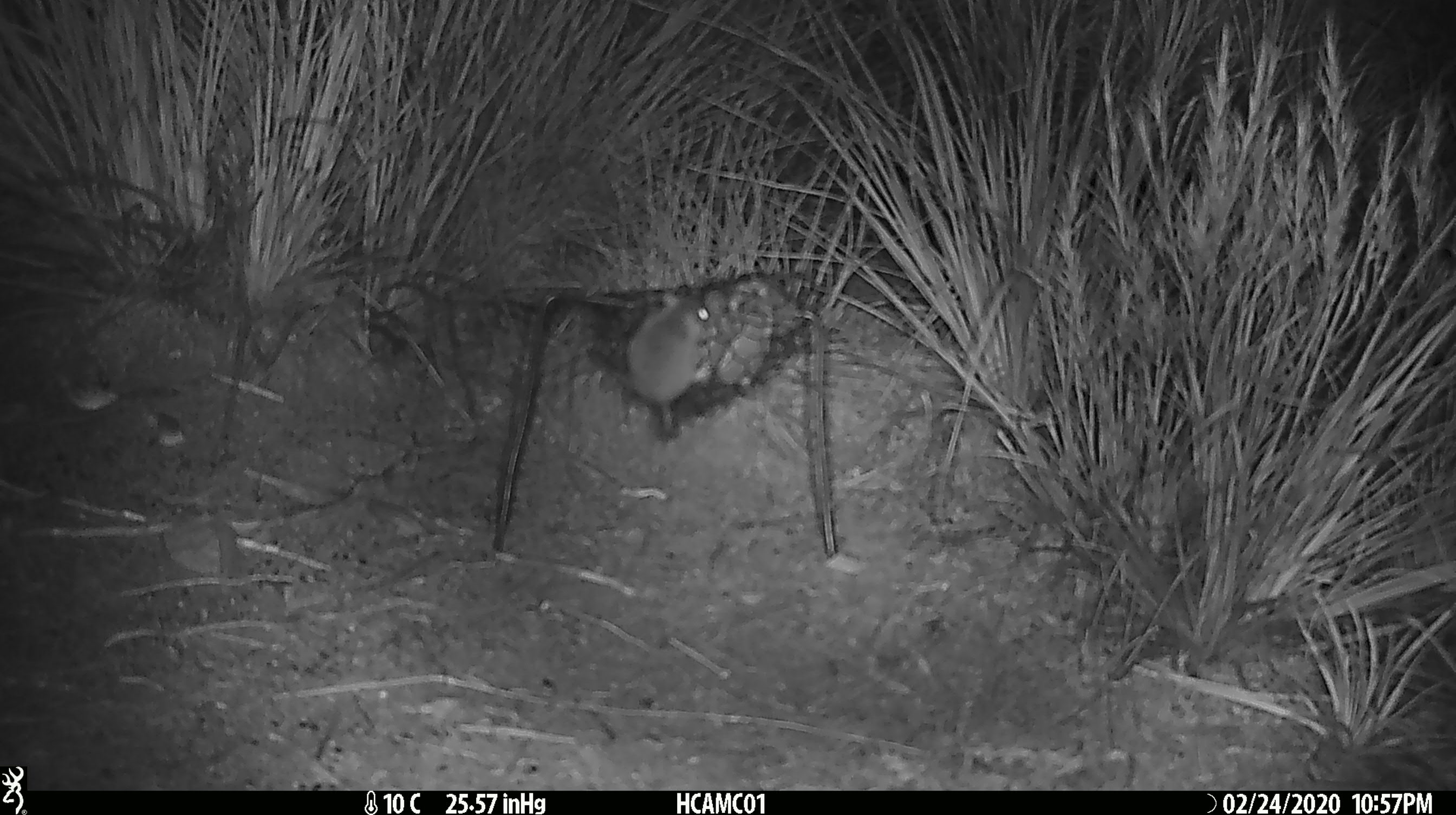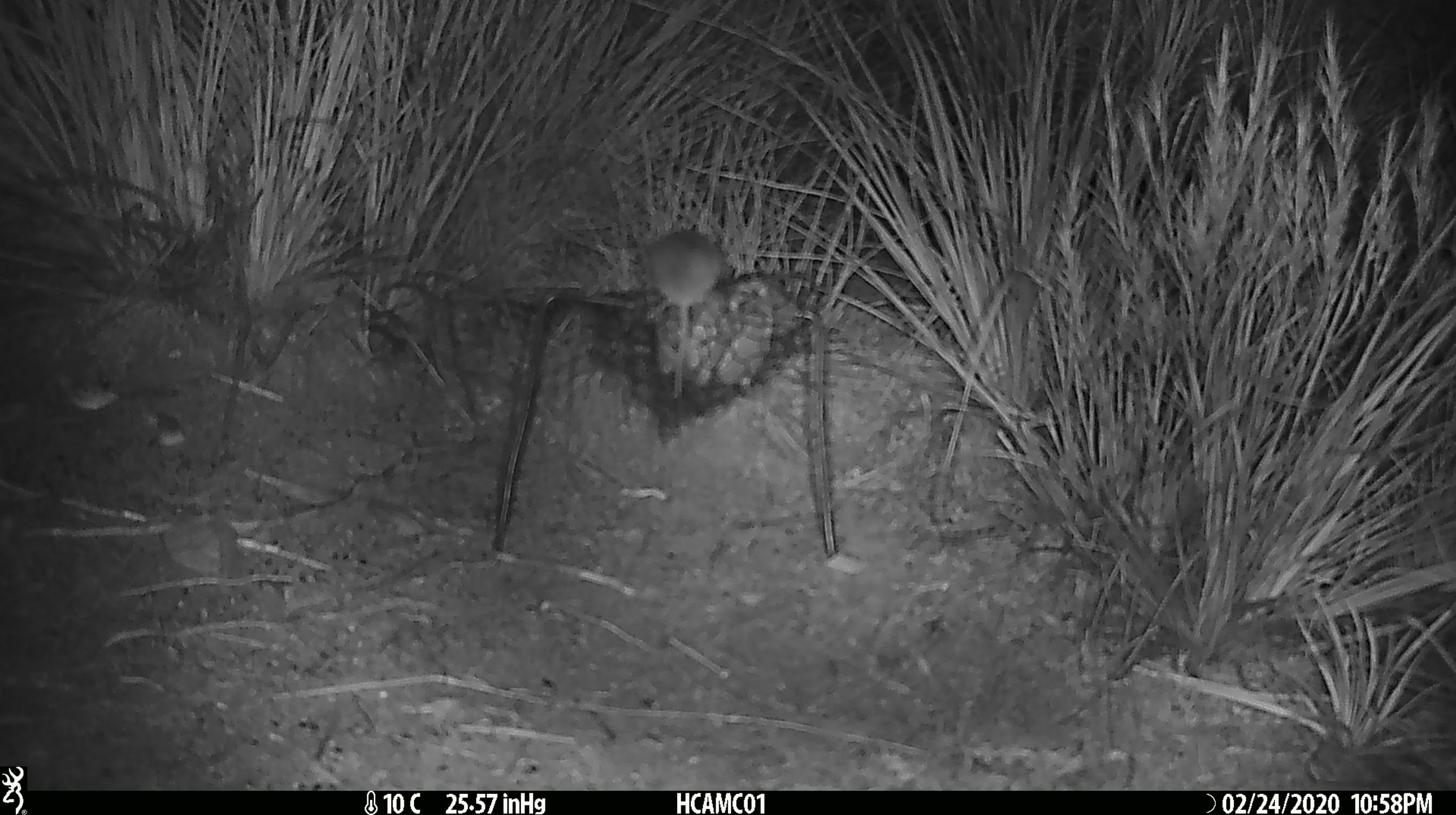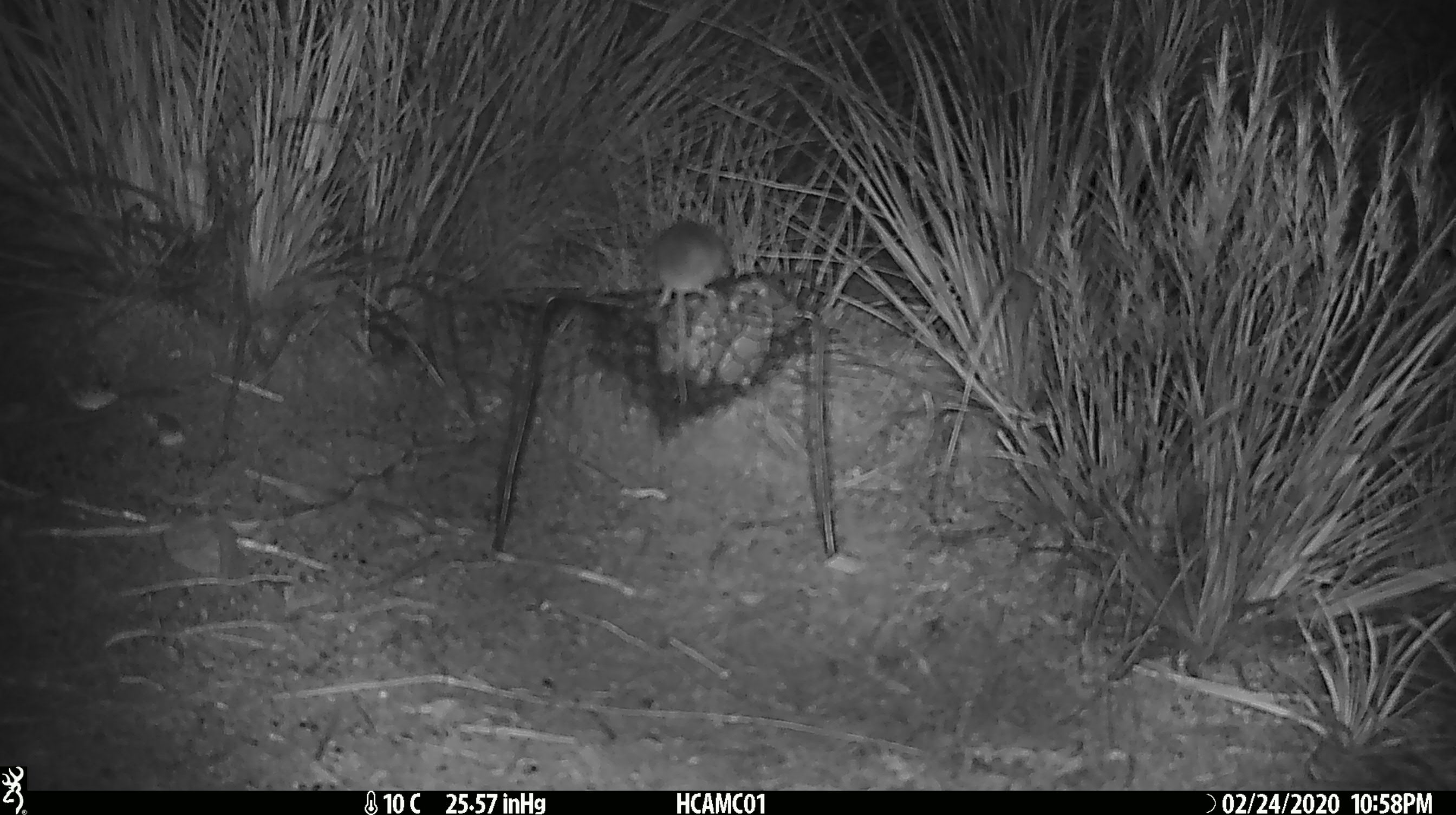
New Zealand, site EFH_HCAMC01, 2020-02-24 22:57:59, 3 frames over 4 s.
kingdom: Animalia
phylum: Chordata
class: Mammalia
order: Rodentia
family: Muridae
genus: Mus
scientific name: Mus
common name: mouse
Mouse (Mus).